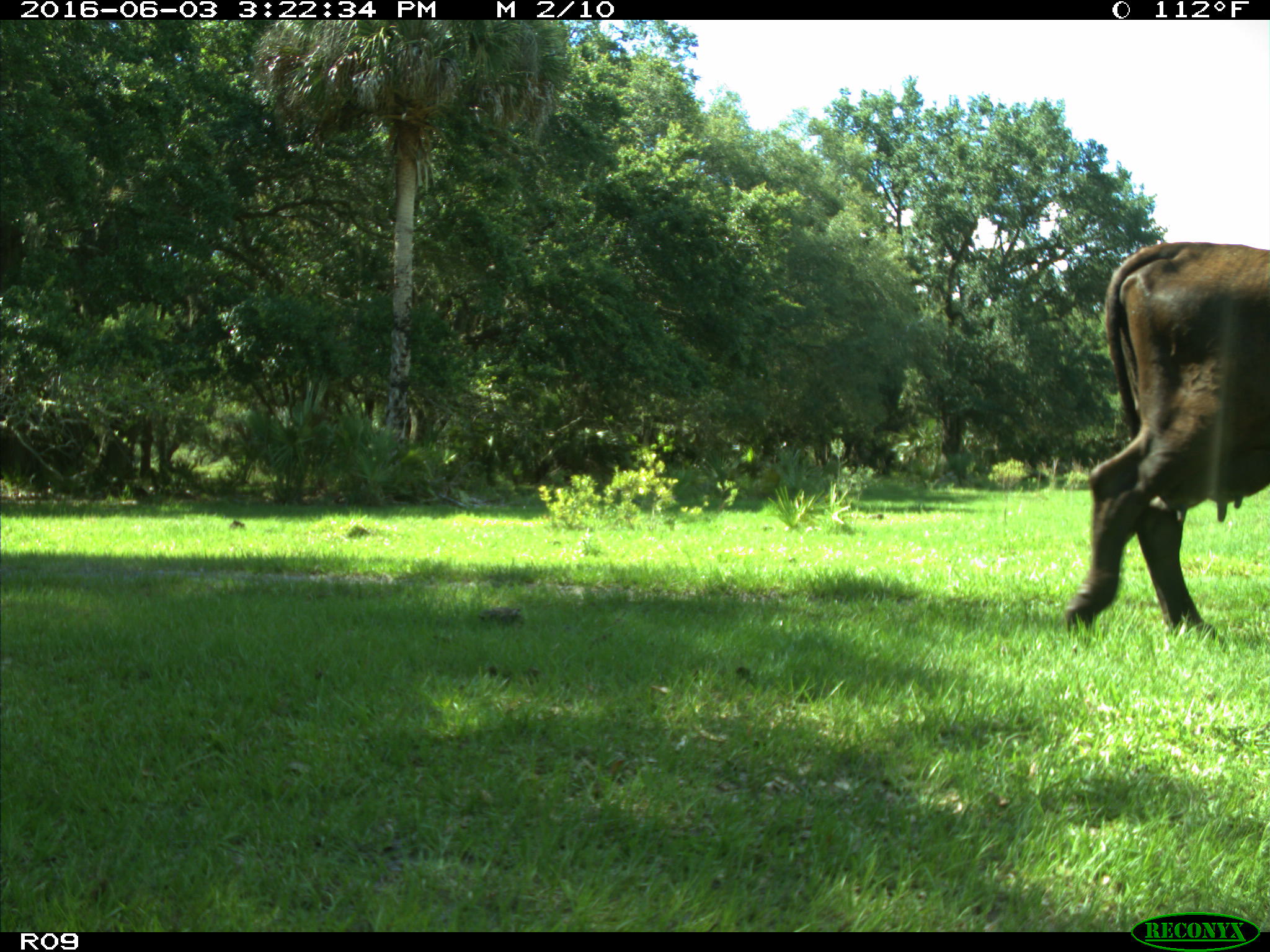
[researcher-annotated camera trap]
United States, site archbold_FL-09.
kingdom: Animalia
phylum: Chordata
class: Mammalia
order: Artiodactyla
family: Bovidae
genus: Bos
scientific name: Bos taurus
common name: domestic cow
Bos taurus (domestic cow).